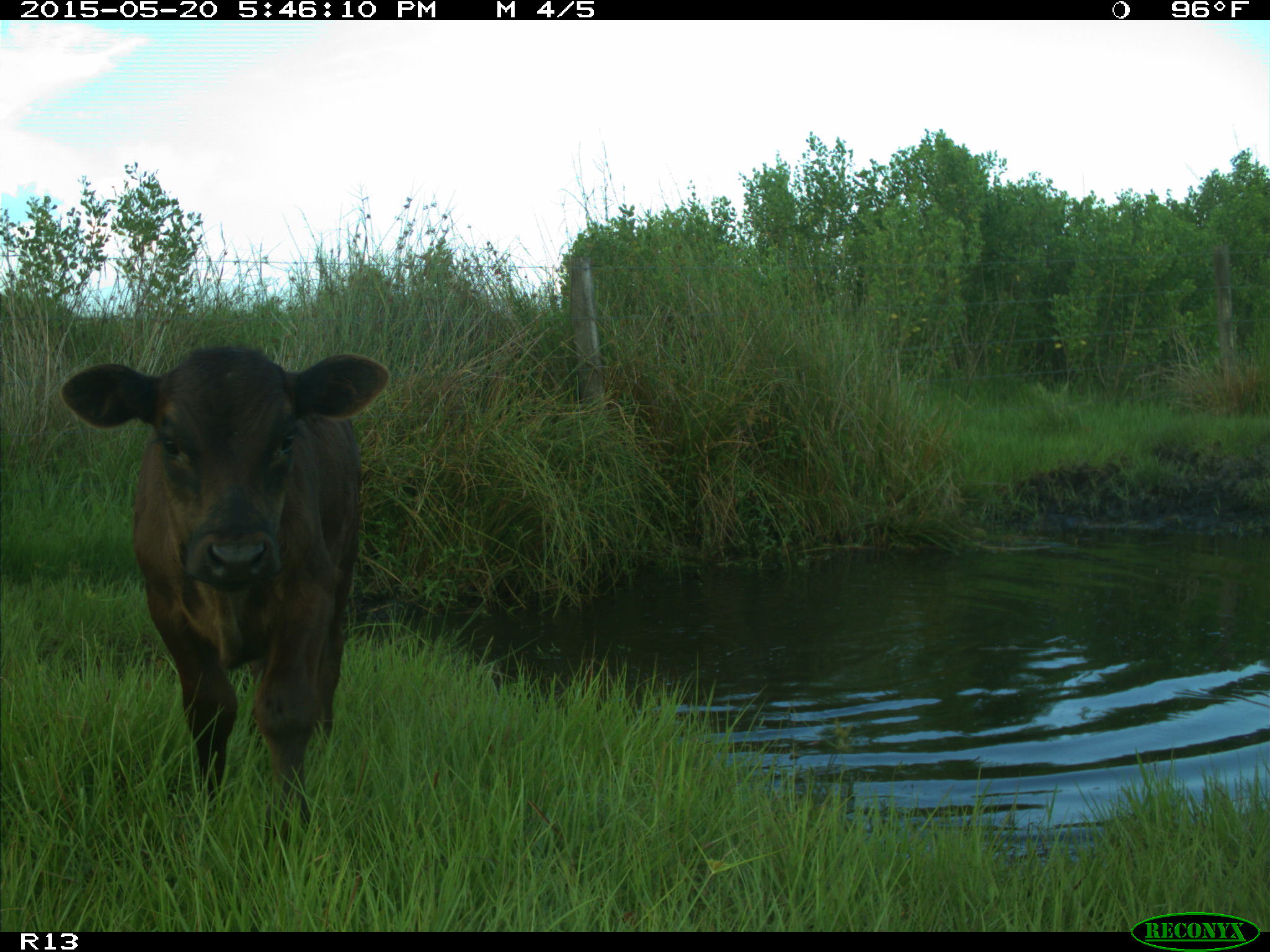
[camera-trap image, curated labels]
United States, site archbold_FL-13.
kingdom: Animalia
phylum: Chordata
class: Mammalia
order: Artiodactyla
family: Bovidae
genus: Bos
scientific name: Bos taurus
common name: domestic cow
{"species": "Bos taurus (domestic cow)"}